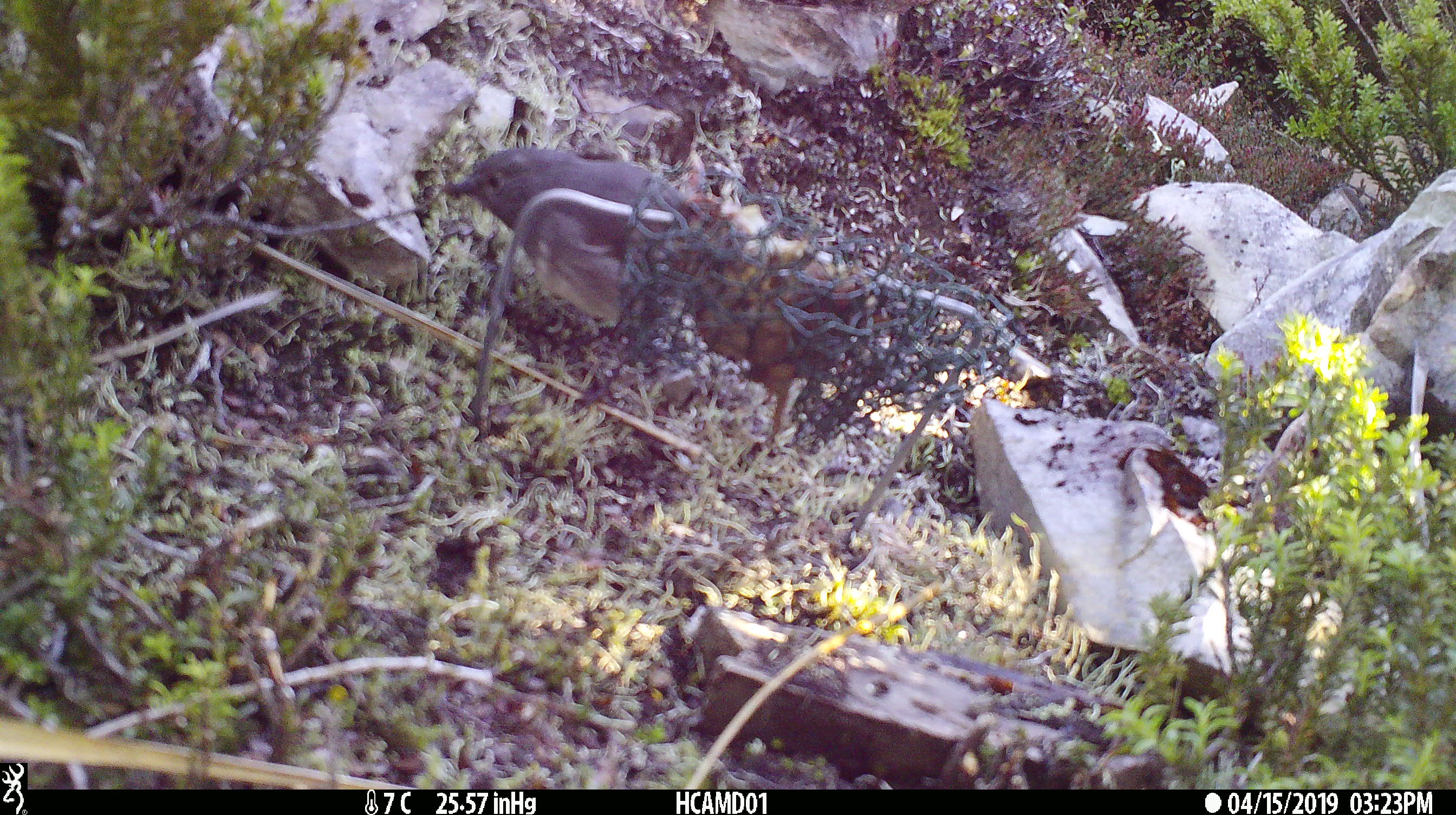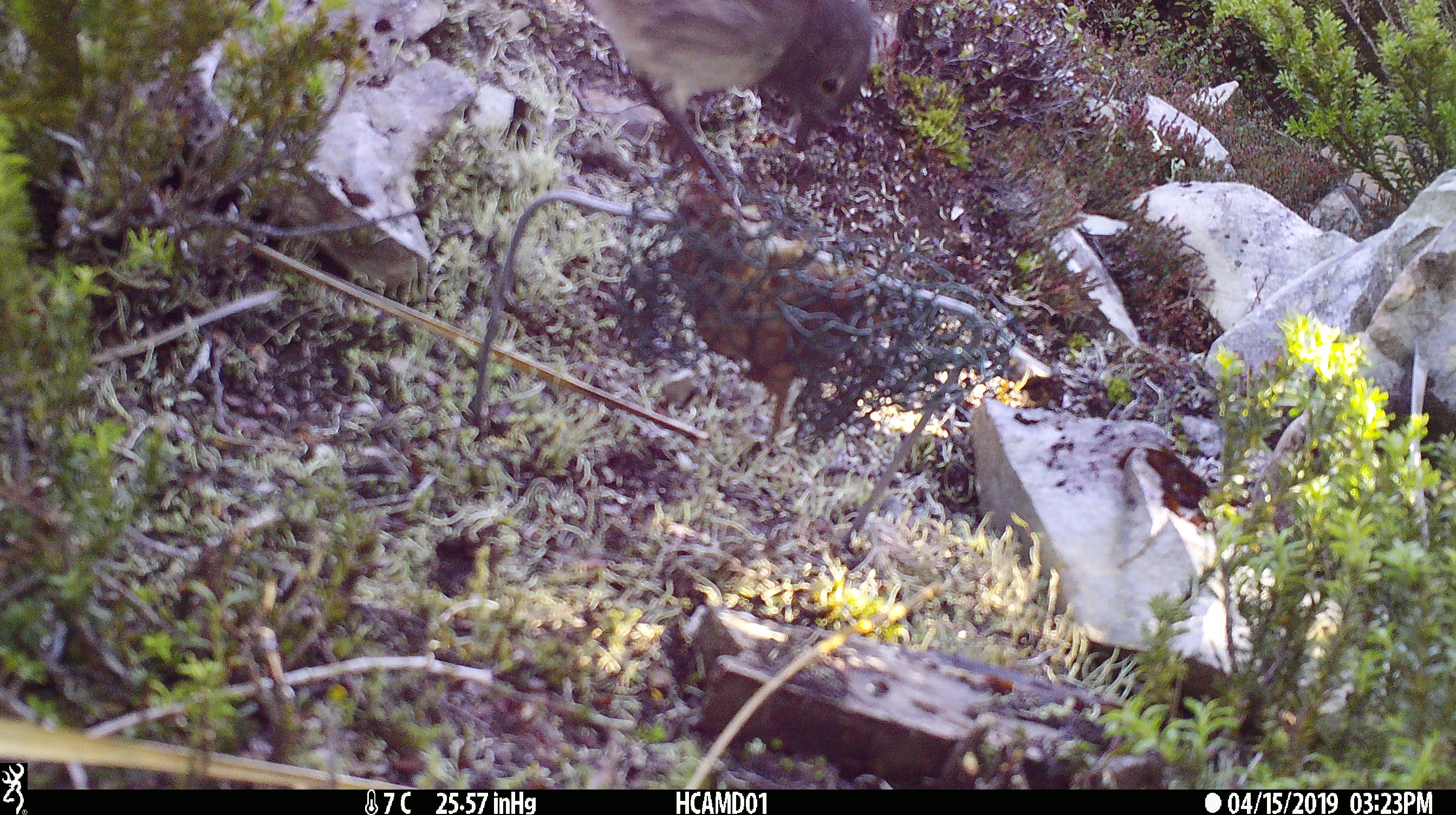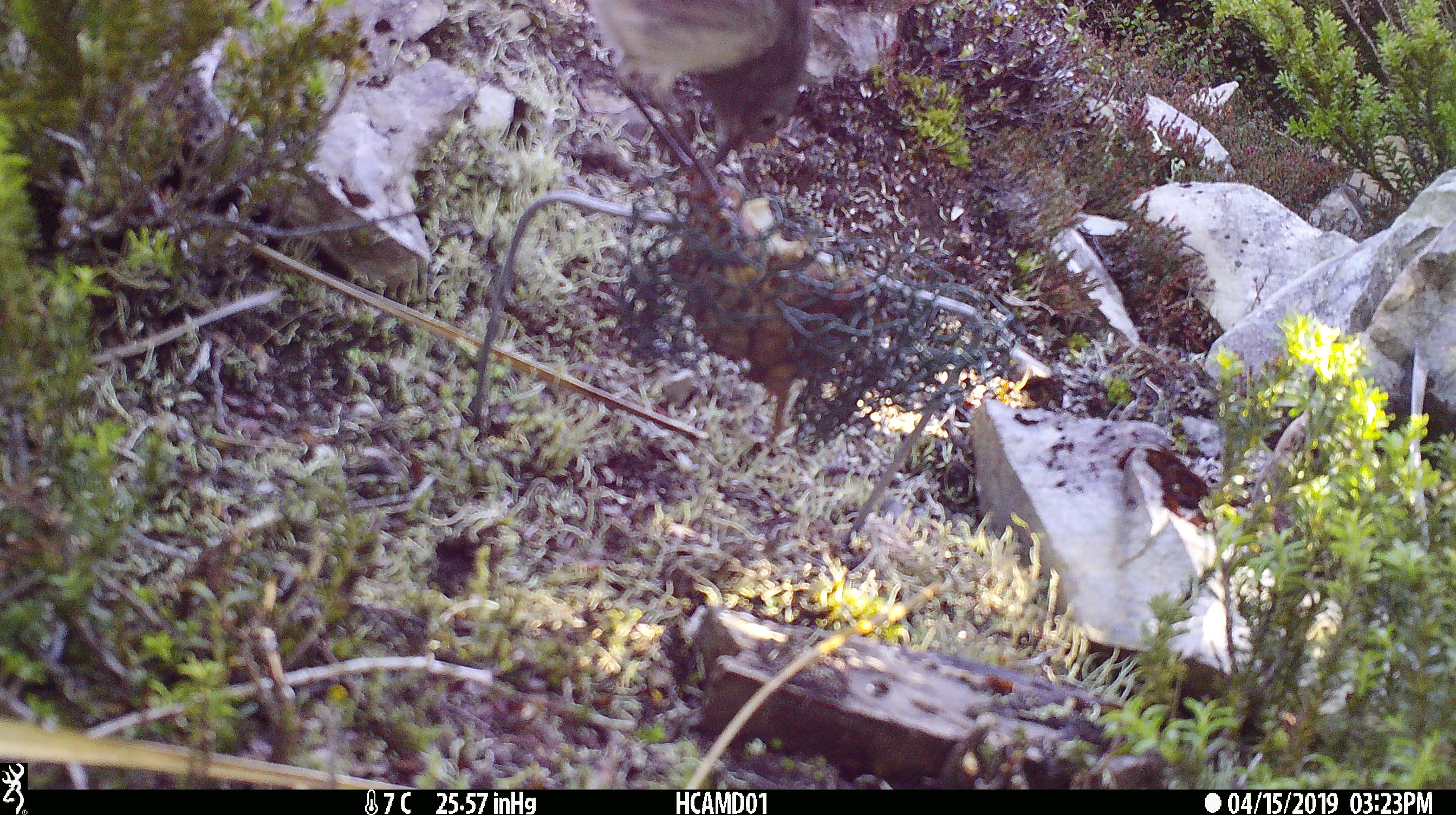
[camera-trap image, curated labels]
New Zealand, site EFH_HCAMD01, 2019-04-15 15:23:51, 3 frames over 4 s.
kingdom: Animalia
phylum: Chordata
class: Aves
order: Passeriformes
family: Petroicidae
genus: Petroica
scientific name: Petroica australis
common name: new zealand robin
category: robin